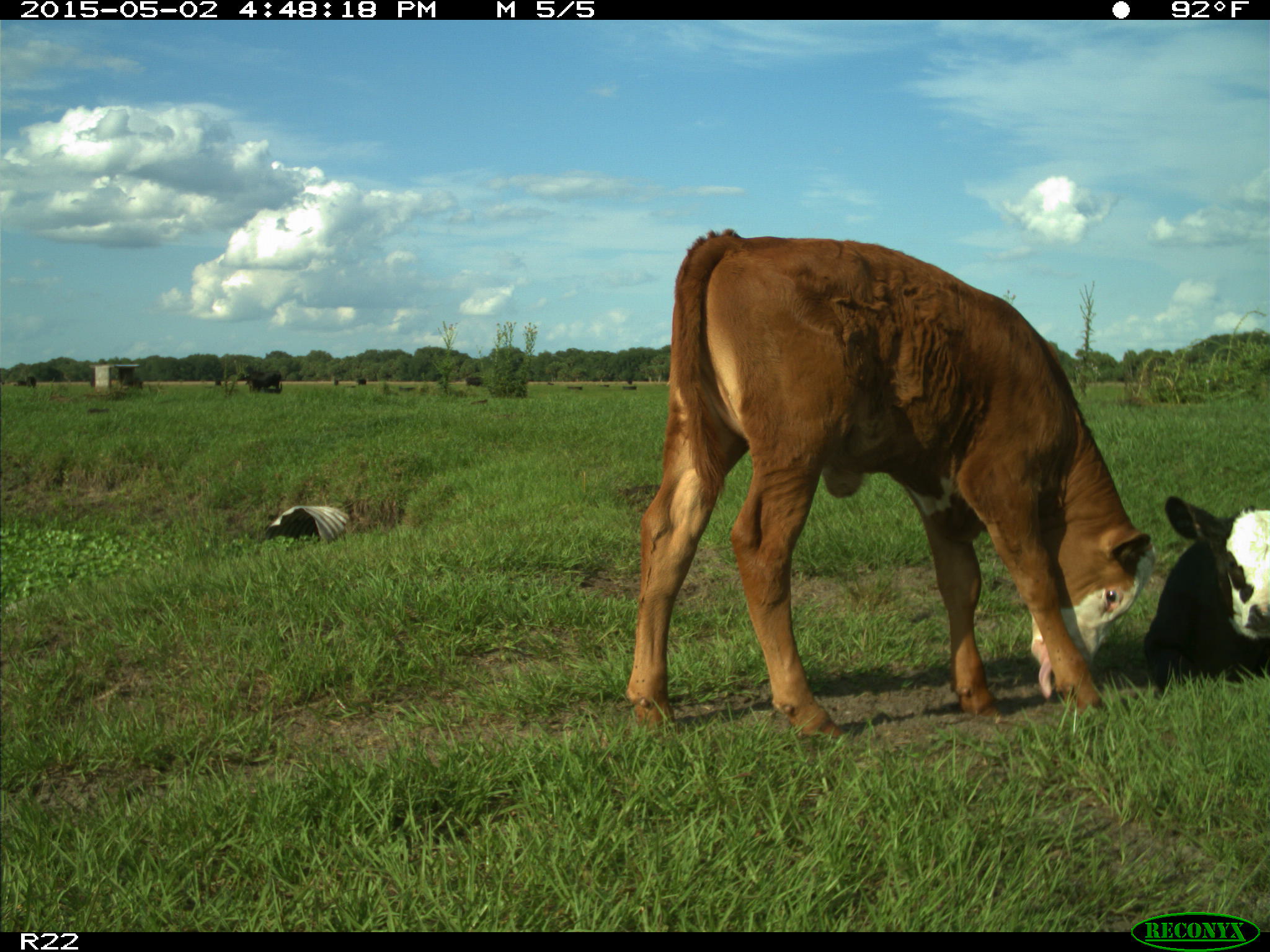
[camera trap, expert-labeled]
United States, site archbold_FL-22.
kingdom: Animalia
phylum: Chordata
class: Mammalia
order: Artiodactyla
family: Bovidae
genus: Bos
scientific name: Bos taurus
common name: domestic cow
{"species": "Bos taurus (domestic cow)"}